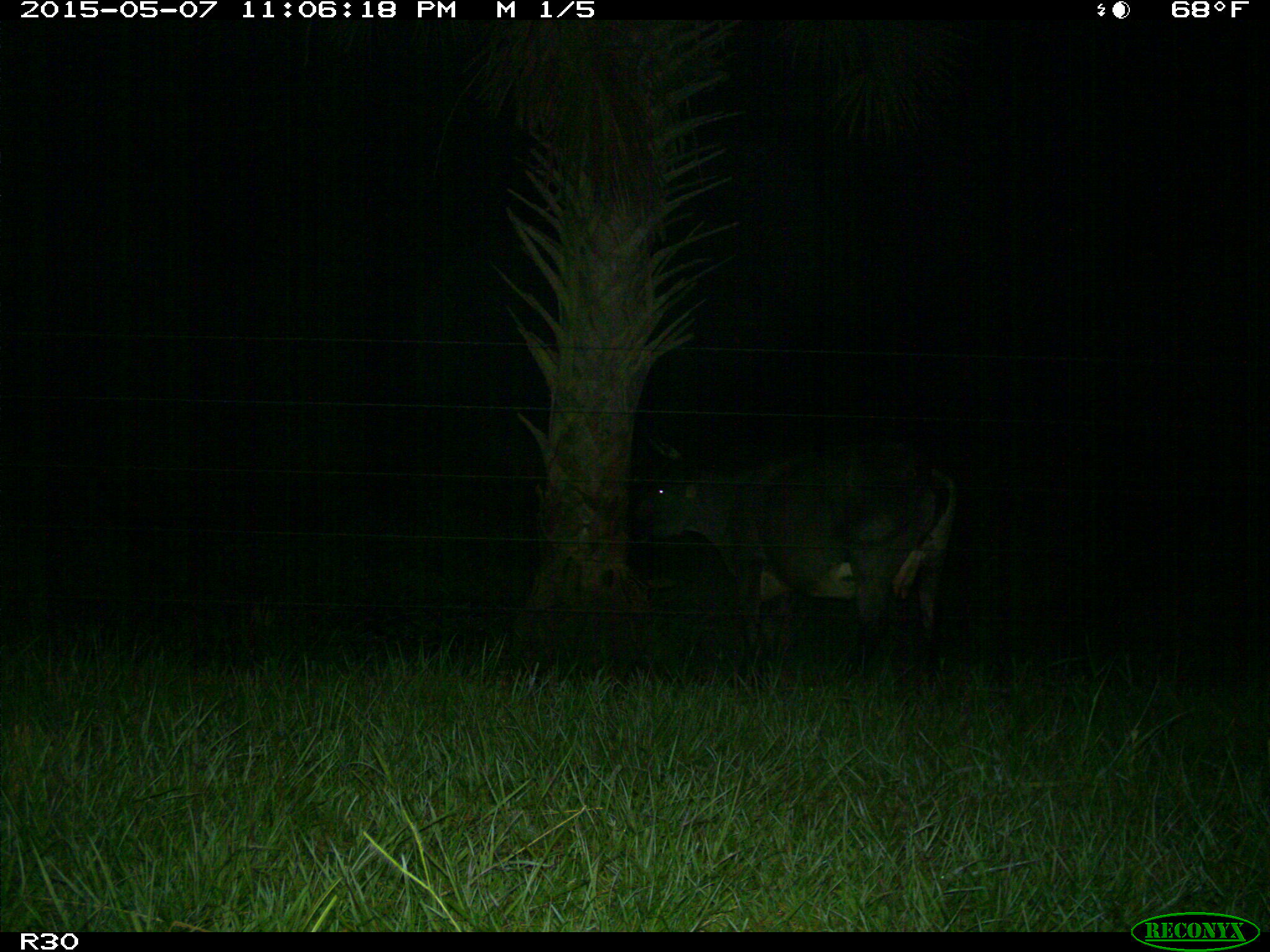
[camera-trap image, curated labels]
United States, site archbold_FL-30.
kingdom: Animalia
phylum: Chordata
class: Mammalia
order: Artiodactyla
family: Bovidae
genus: Bos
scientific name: Bos taurus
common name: domestic cow